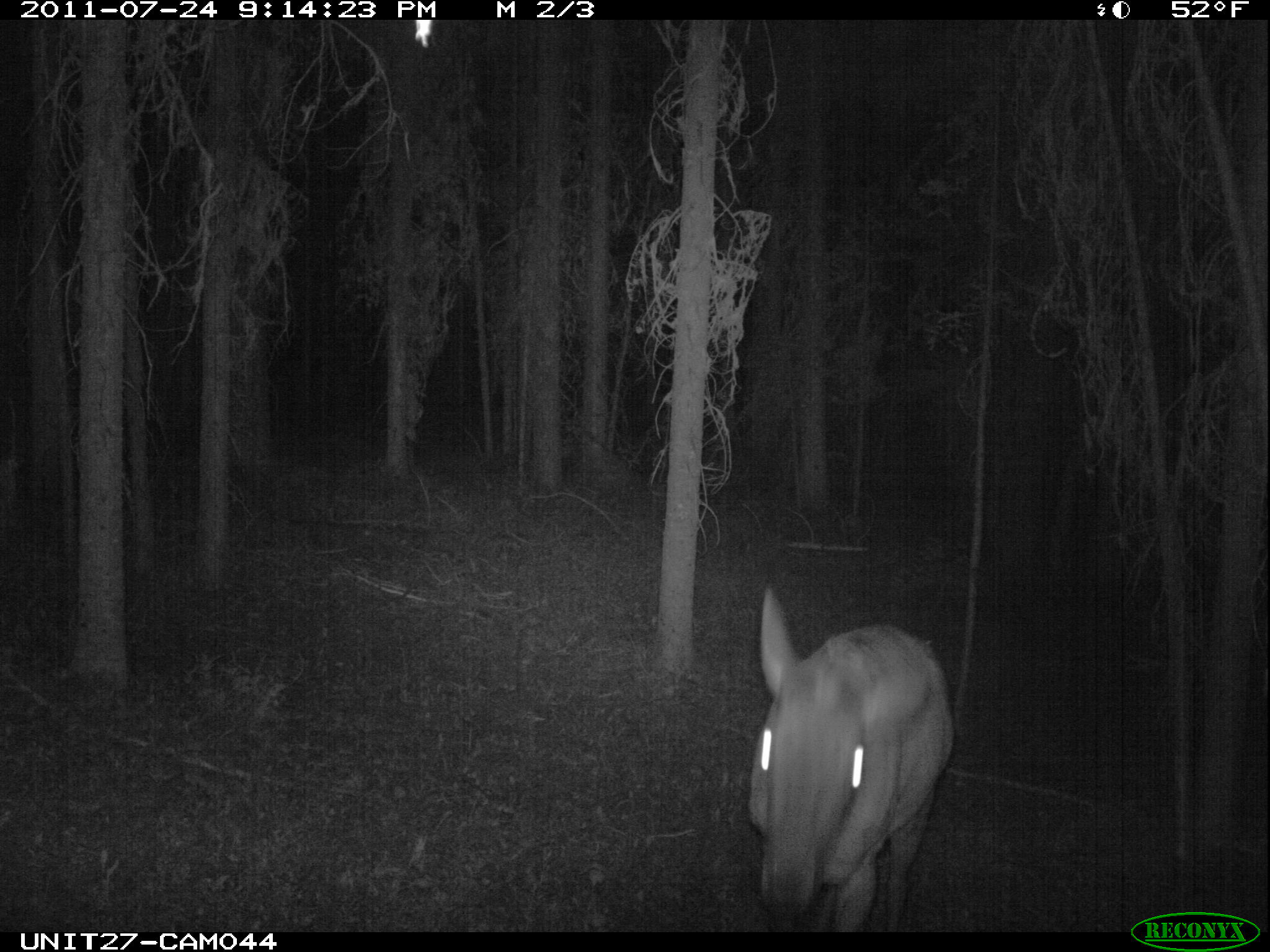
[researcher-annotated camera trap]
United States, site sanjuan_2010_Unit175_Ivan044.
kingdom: Animalia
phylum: Chordata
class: Mammalia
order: Artiodactyla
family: Cervidae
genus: Cervus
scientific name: Cervus elaphus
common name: red deer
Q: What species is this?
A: Cervus elaphus (red deer).